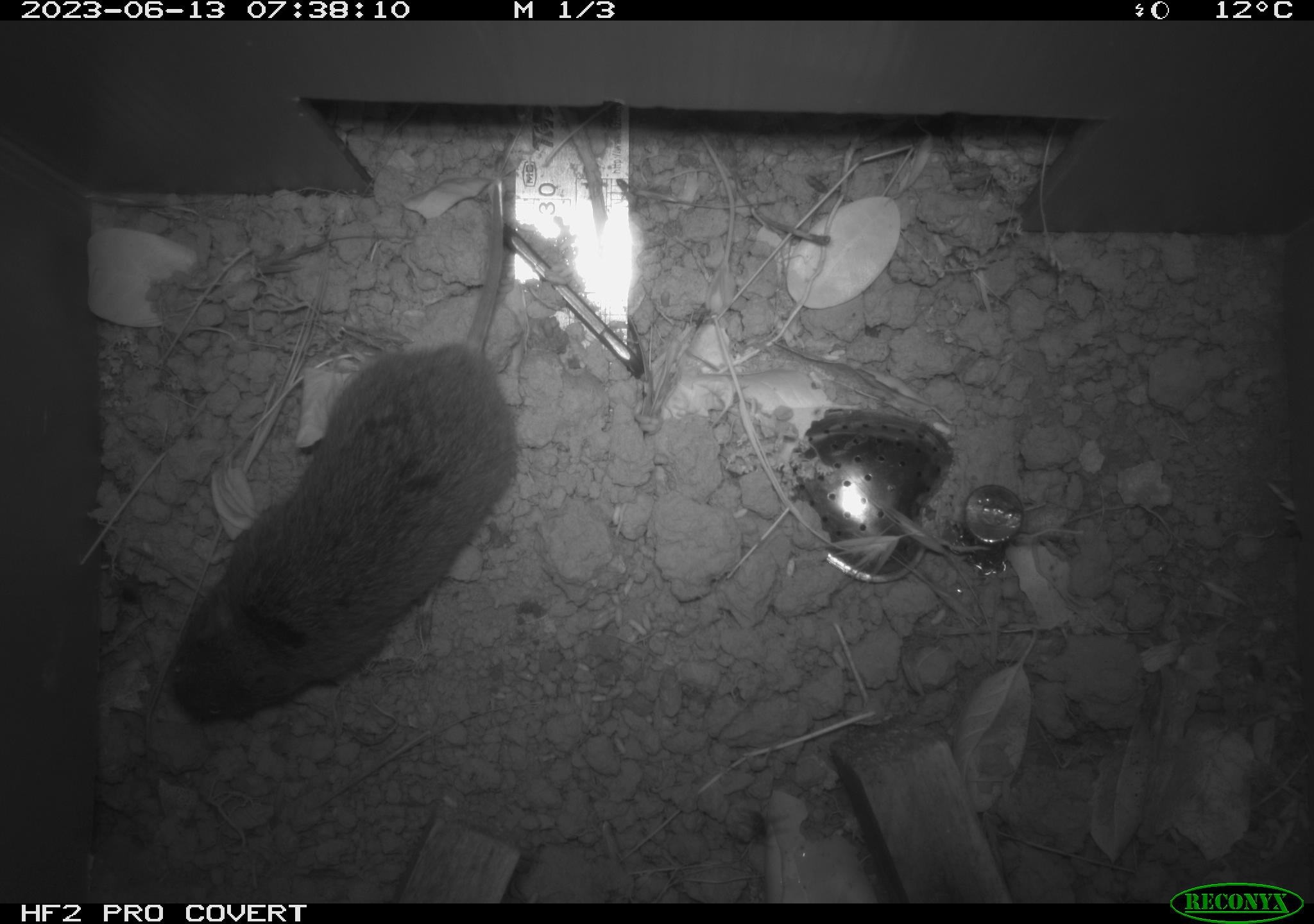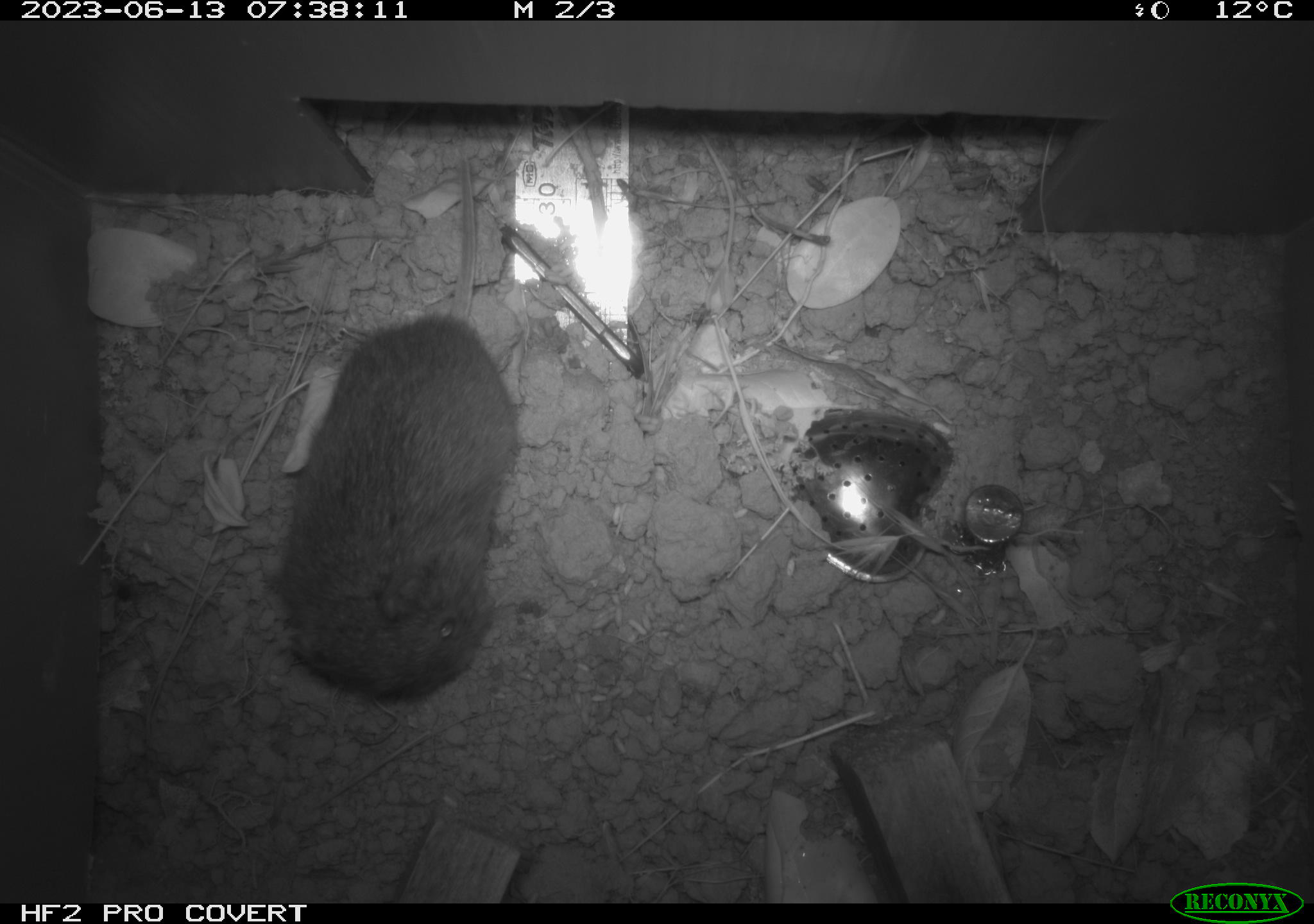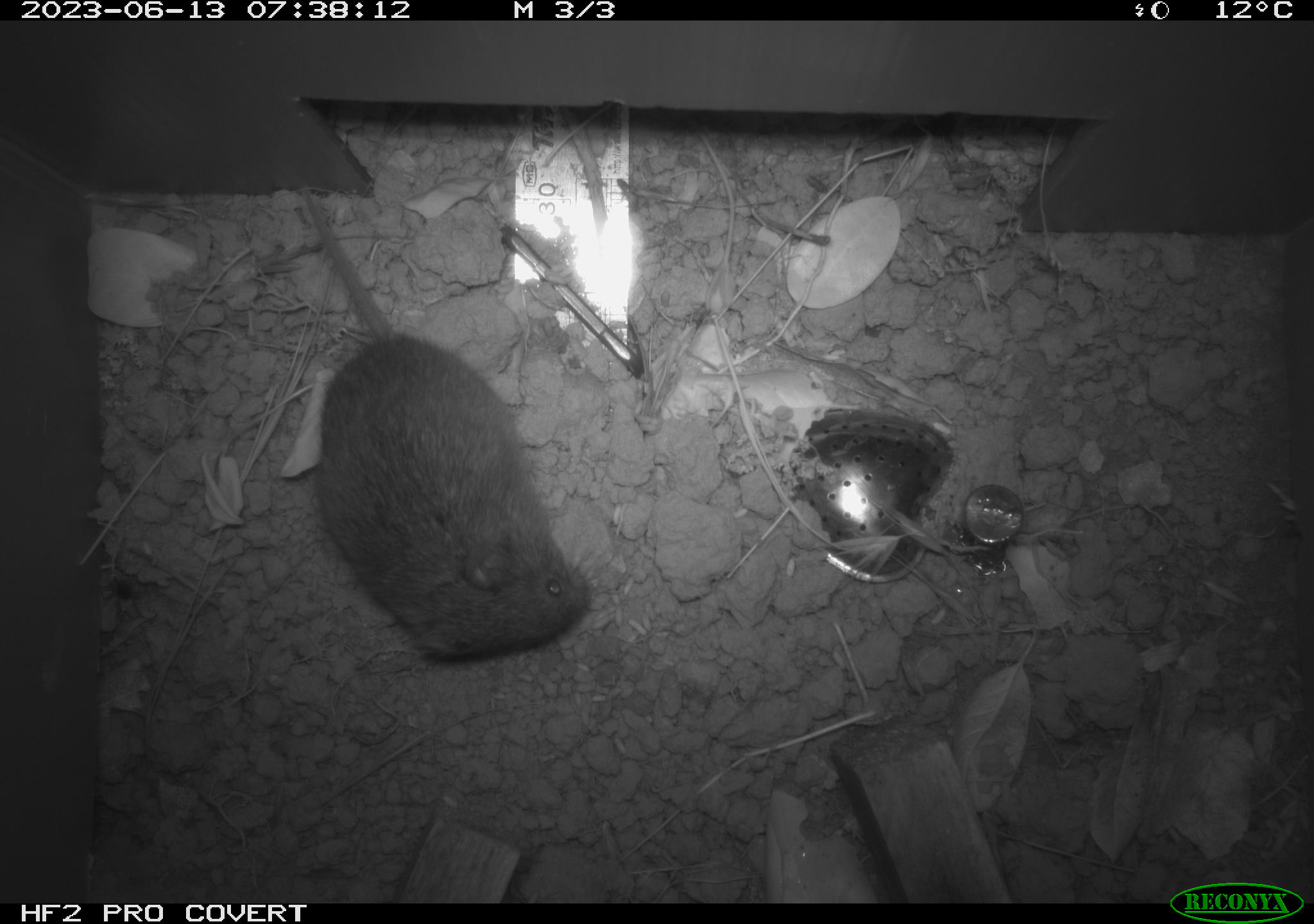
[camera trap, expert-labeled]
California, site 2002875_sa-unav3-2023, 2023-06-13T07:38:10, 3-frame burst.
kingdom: Animalia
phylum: Chordata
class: Mammalia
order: Rodentia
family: Cricetidae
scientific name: Arvicolinae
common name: voles, lemmings, and muskrats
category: arvicolinae subfamily